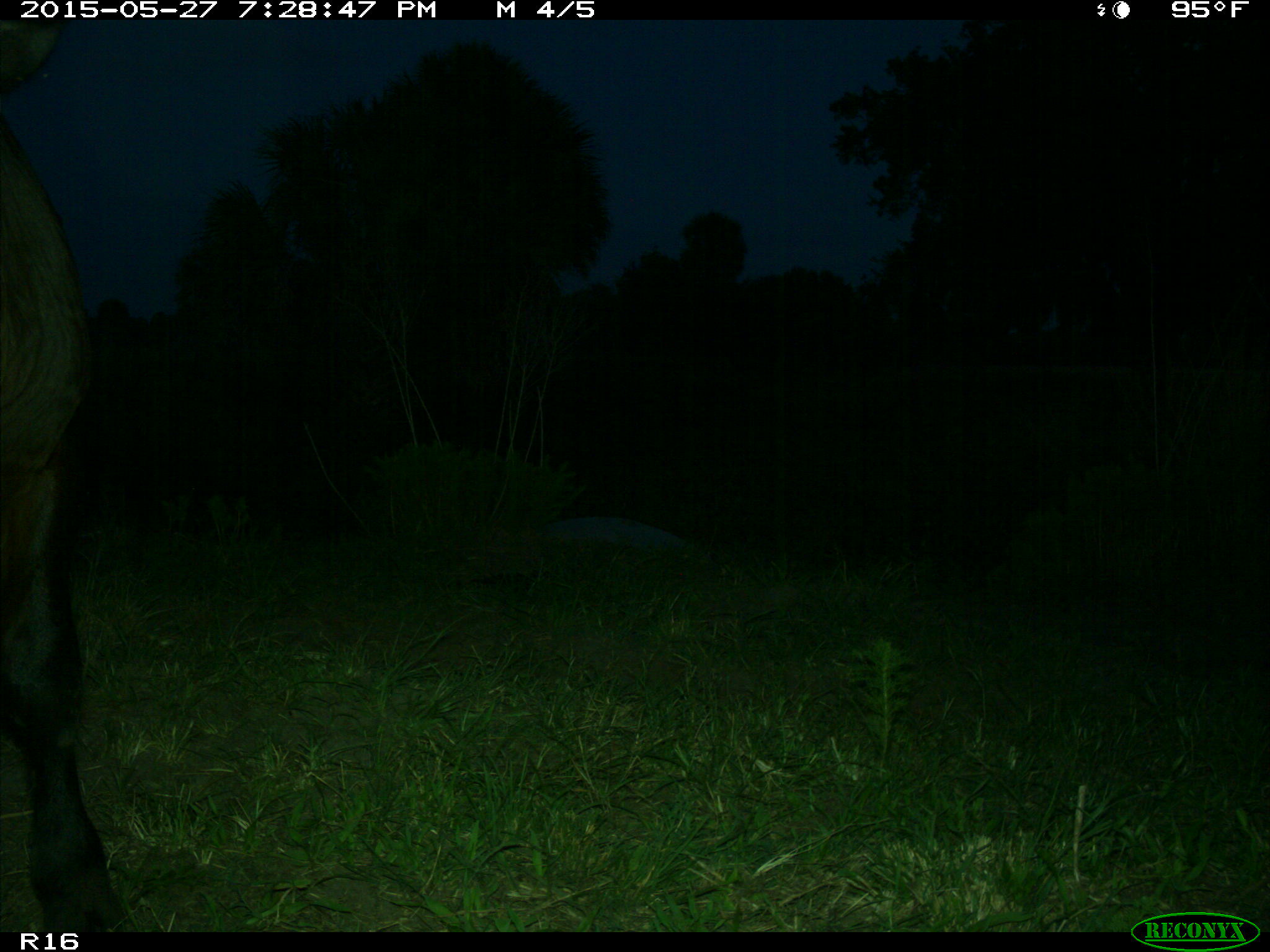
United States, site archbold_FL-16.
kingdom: Animalia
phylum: Chordata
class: Mammalia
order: Artiodactyla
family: Bovidae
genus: Bos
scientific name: Bos taurus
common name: domestic cow